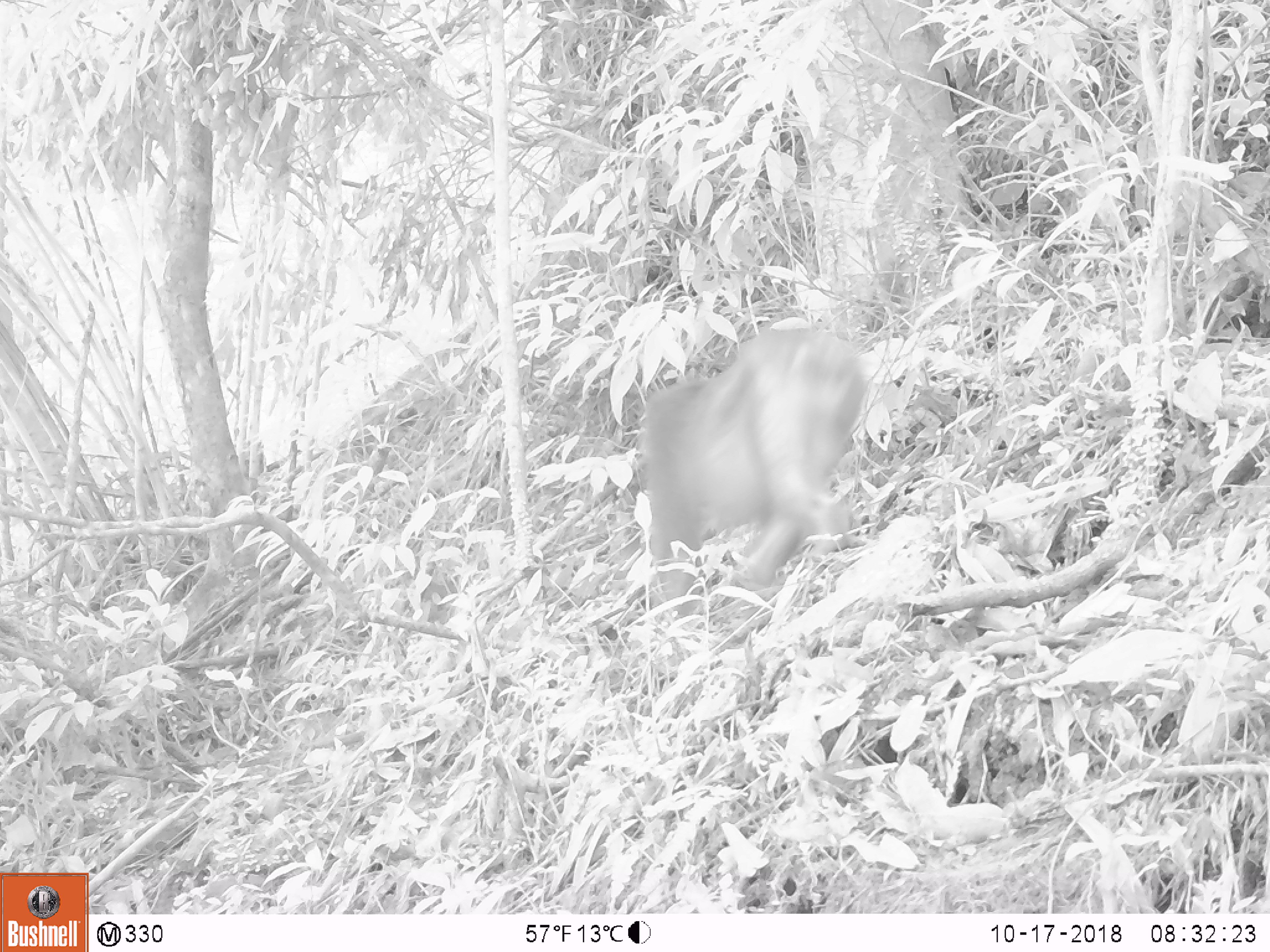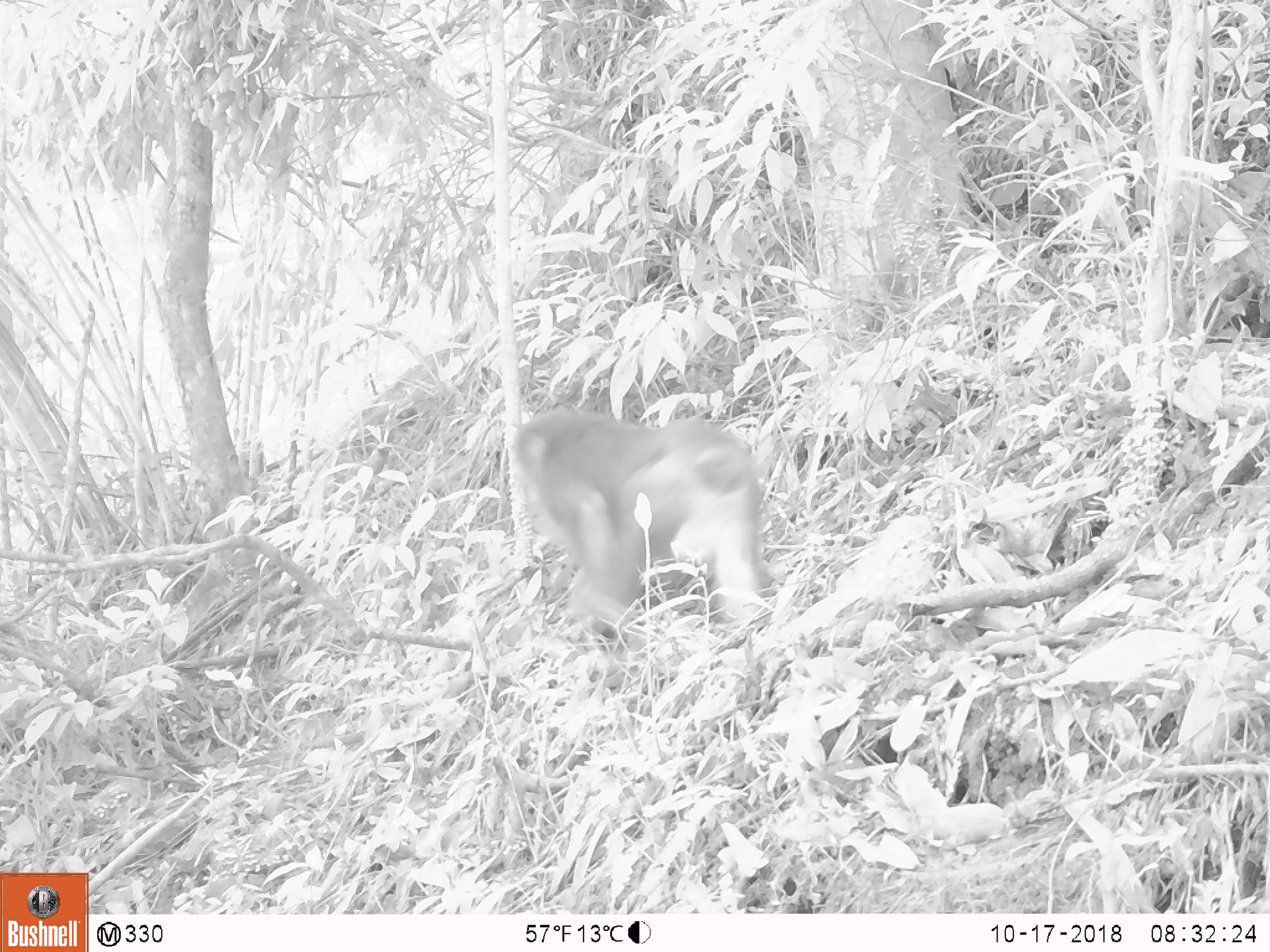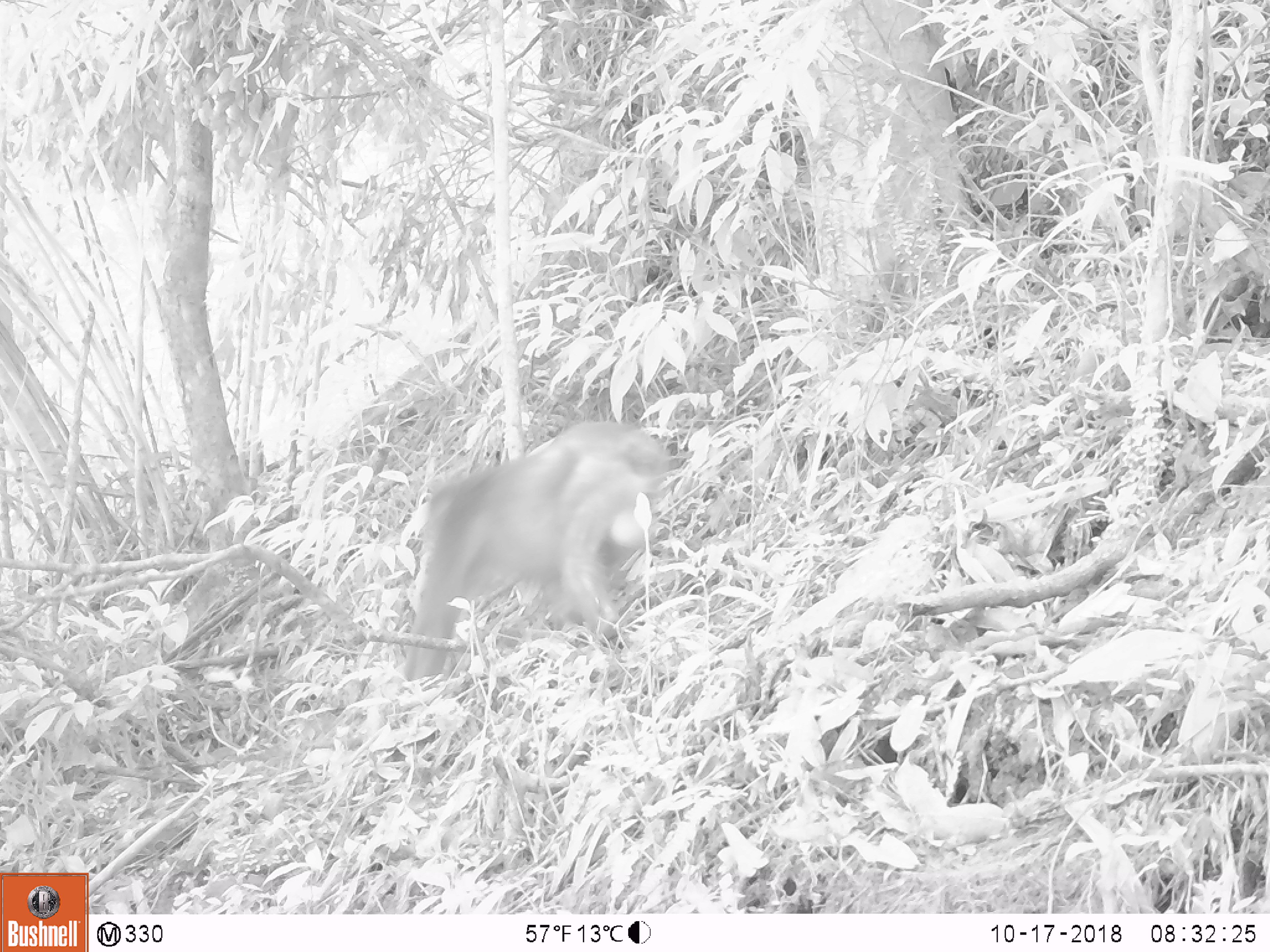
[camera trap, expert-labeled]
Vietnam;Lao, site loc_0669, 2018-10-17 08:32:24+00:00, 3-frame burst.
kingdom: Animalia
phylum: Chordata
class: Mammalia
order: Primates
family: Cercopithecidae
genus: Macaca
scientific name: Macaca arctoides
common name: stump-tailed macaque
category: stump tailed macaque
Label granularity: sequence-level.